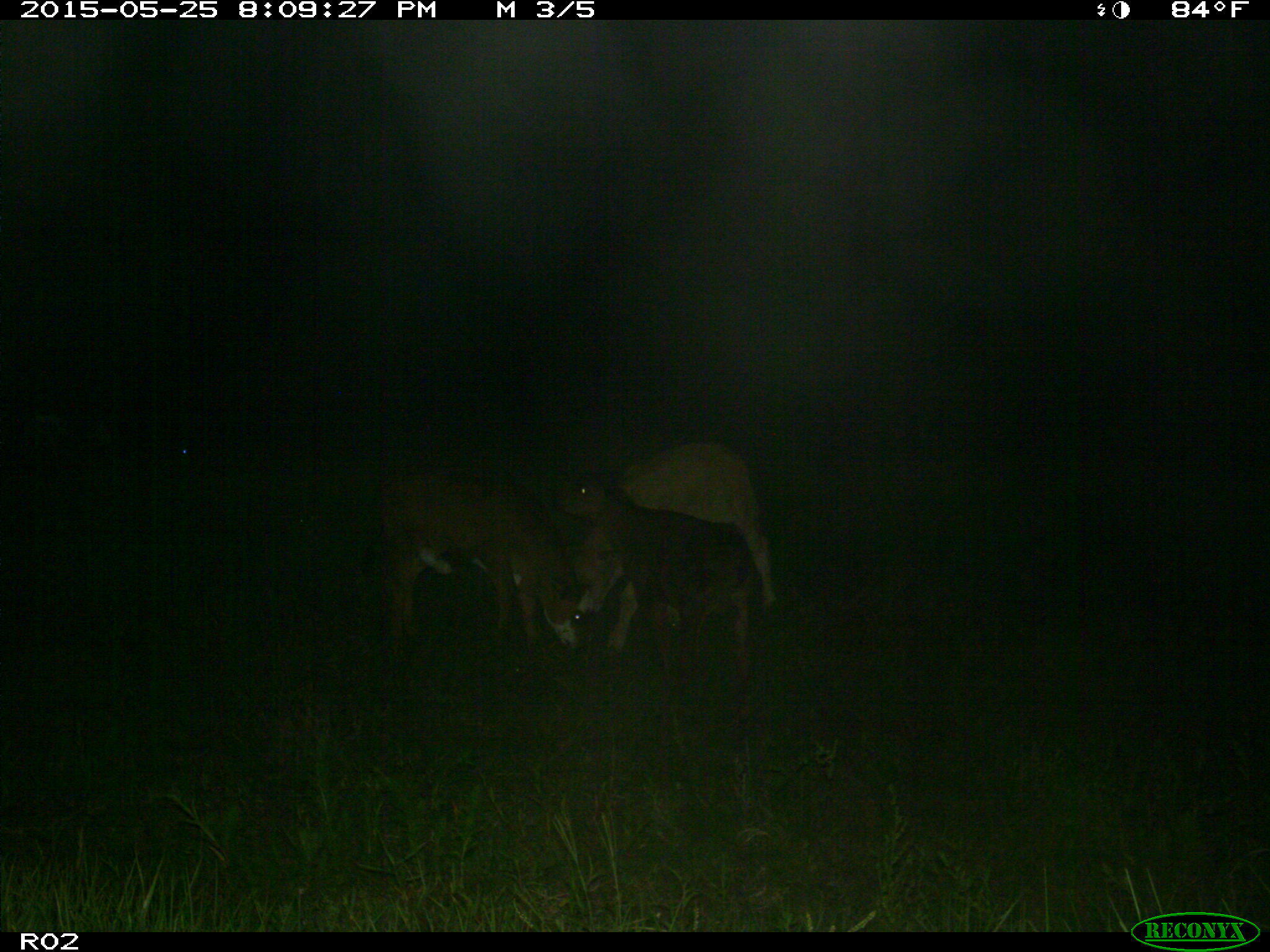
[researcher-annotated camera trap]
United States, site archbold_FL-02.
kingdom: Animalia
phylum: Chordata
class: Mammalia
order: Artiodactyla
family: Bovidae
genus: Bos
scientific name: Bos taurus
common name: domestic cow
Bos taurus (domestic cow).